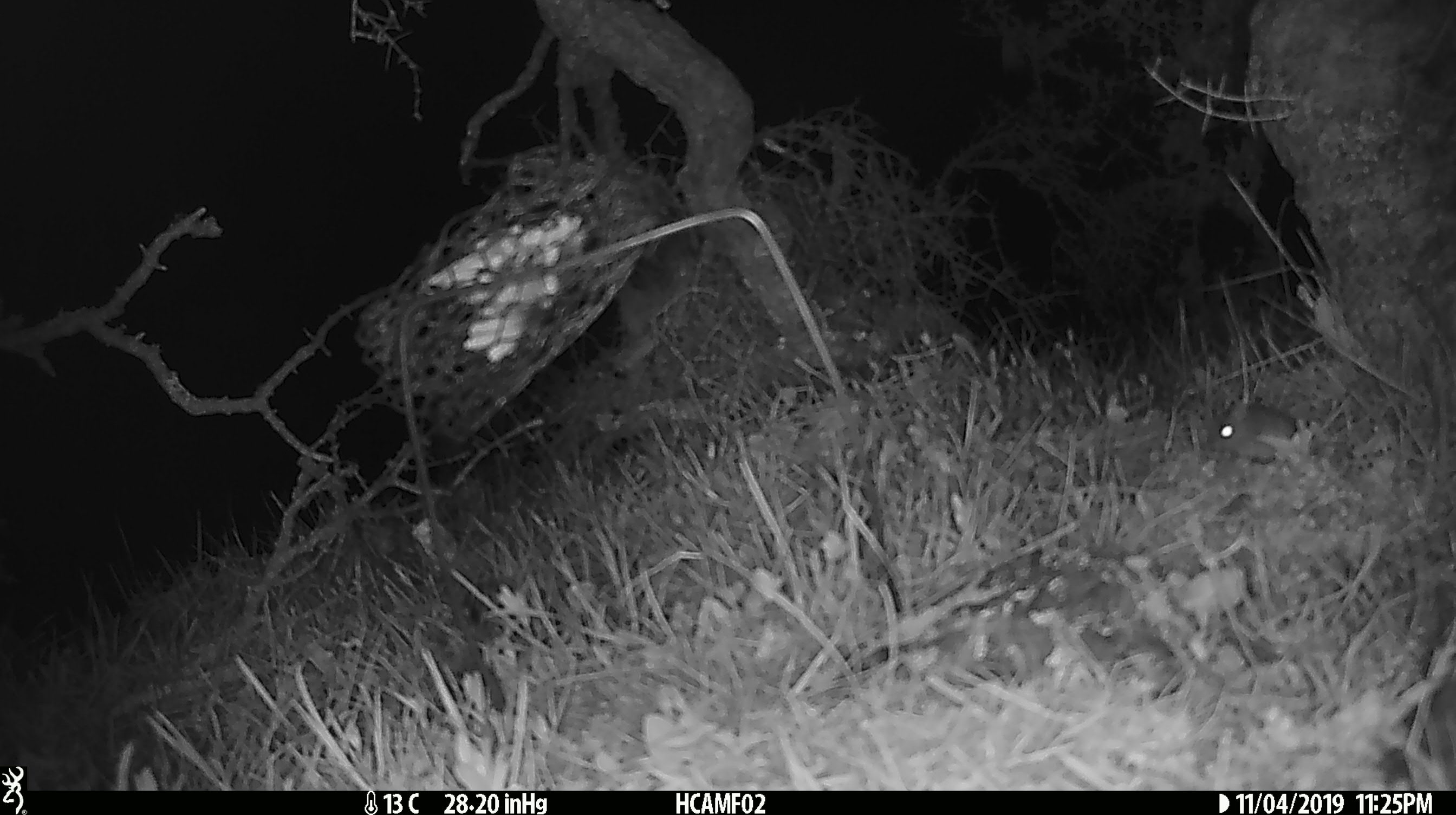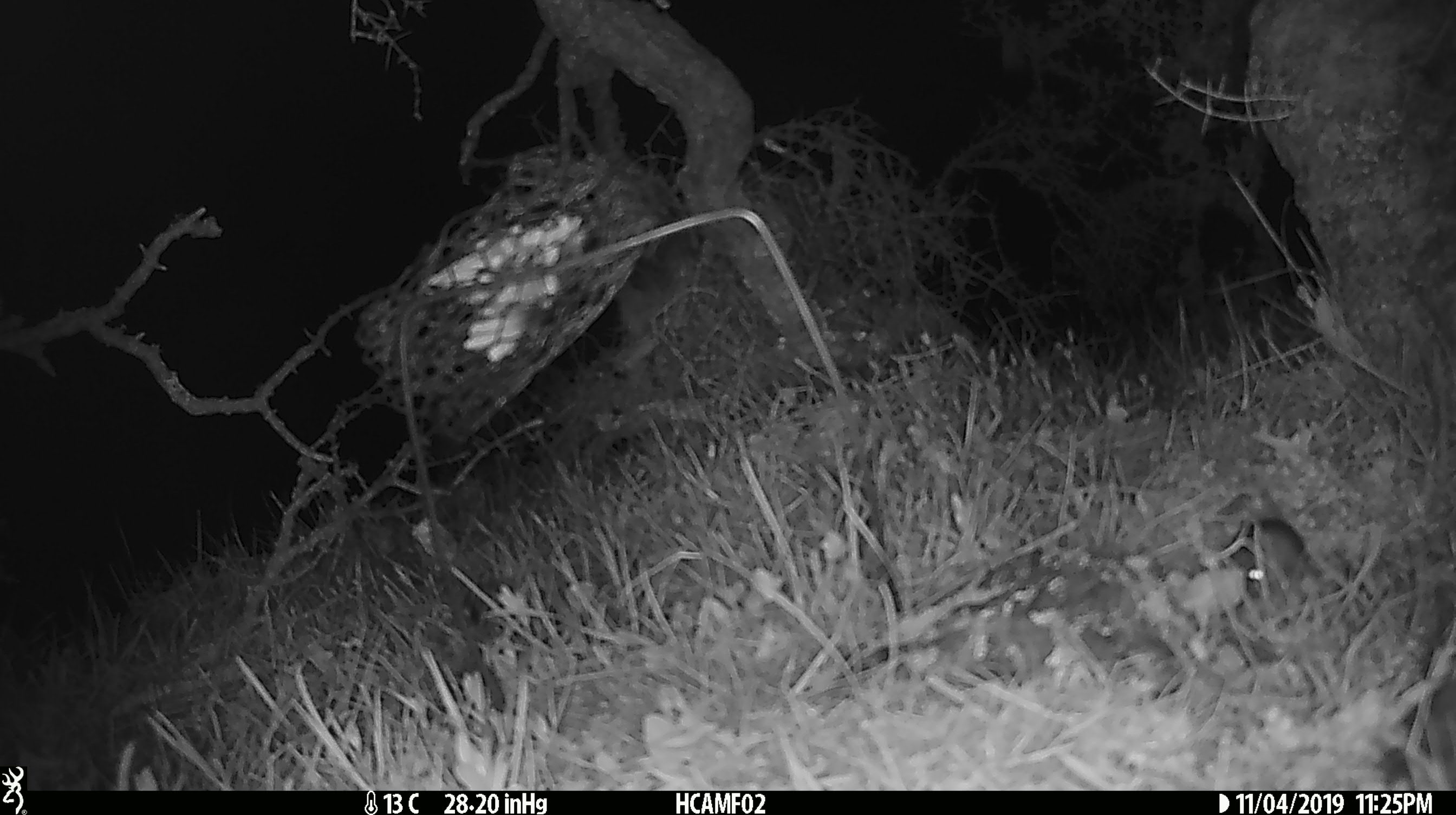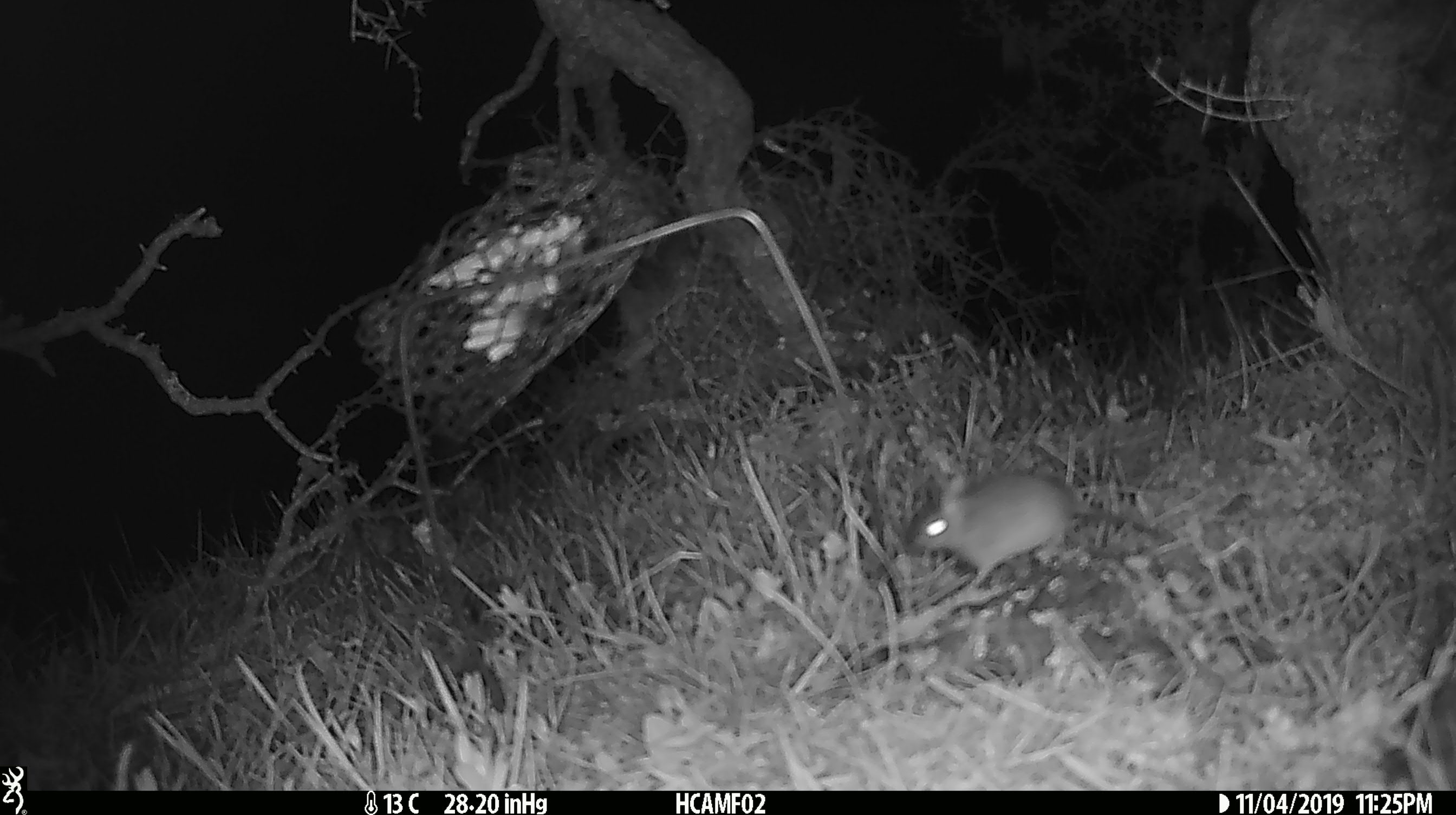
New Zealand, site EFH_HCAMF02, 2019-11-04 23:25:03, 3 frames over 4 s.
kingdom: Animalia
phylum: Chordata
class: Mammalia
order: Rodentia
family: Muridae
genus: Mus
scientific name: Mus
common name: mouse